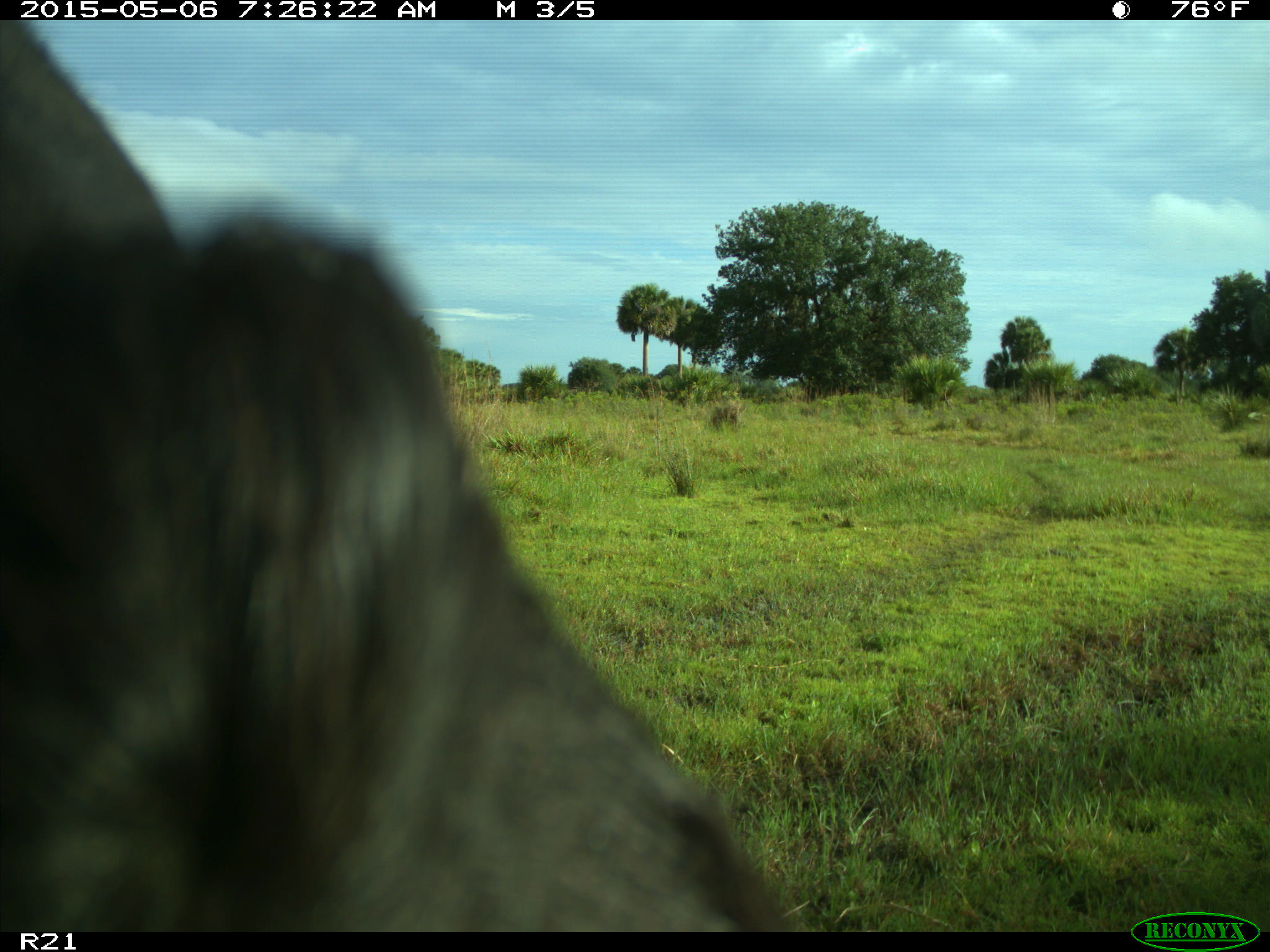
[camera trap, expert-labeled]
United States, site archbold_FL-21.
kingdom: Animalia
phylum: Chordata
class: Mammalia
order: Artiodactyla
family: Bovidae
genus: Bos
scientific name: Bos taurus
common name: domestic cow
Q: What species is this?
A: Bos taurus (domestic cow).